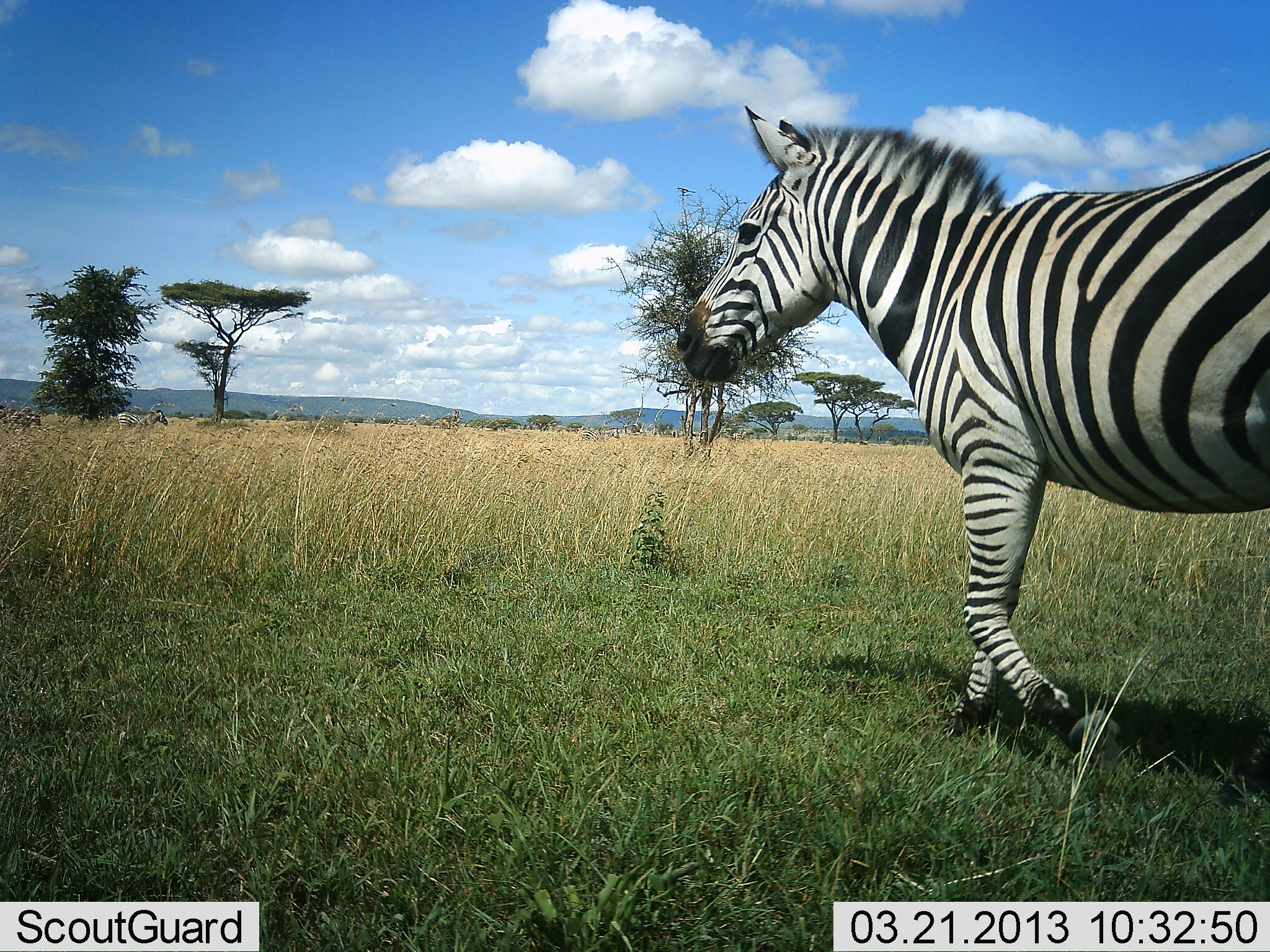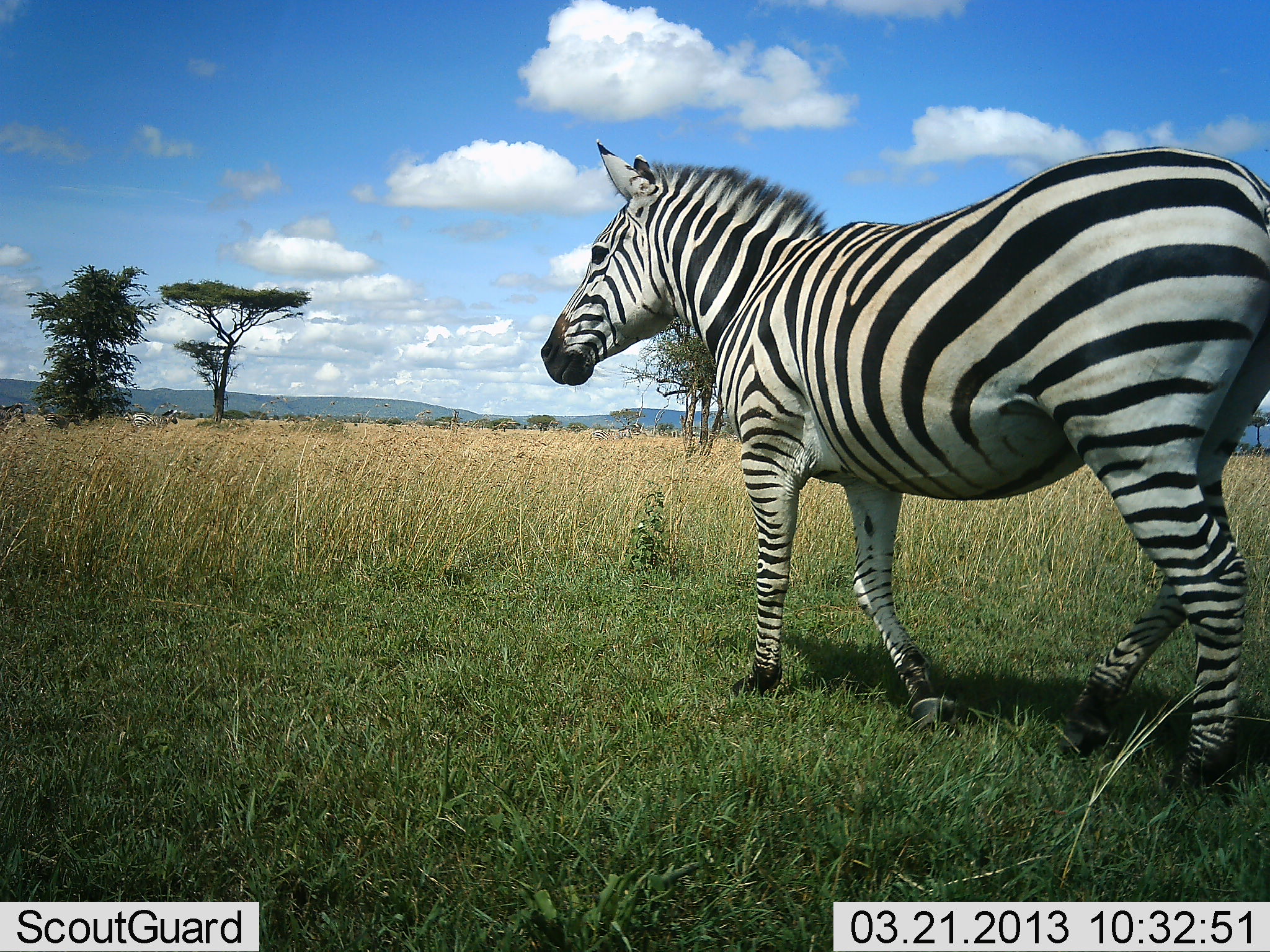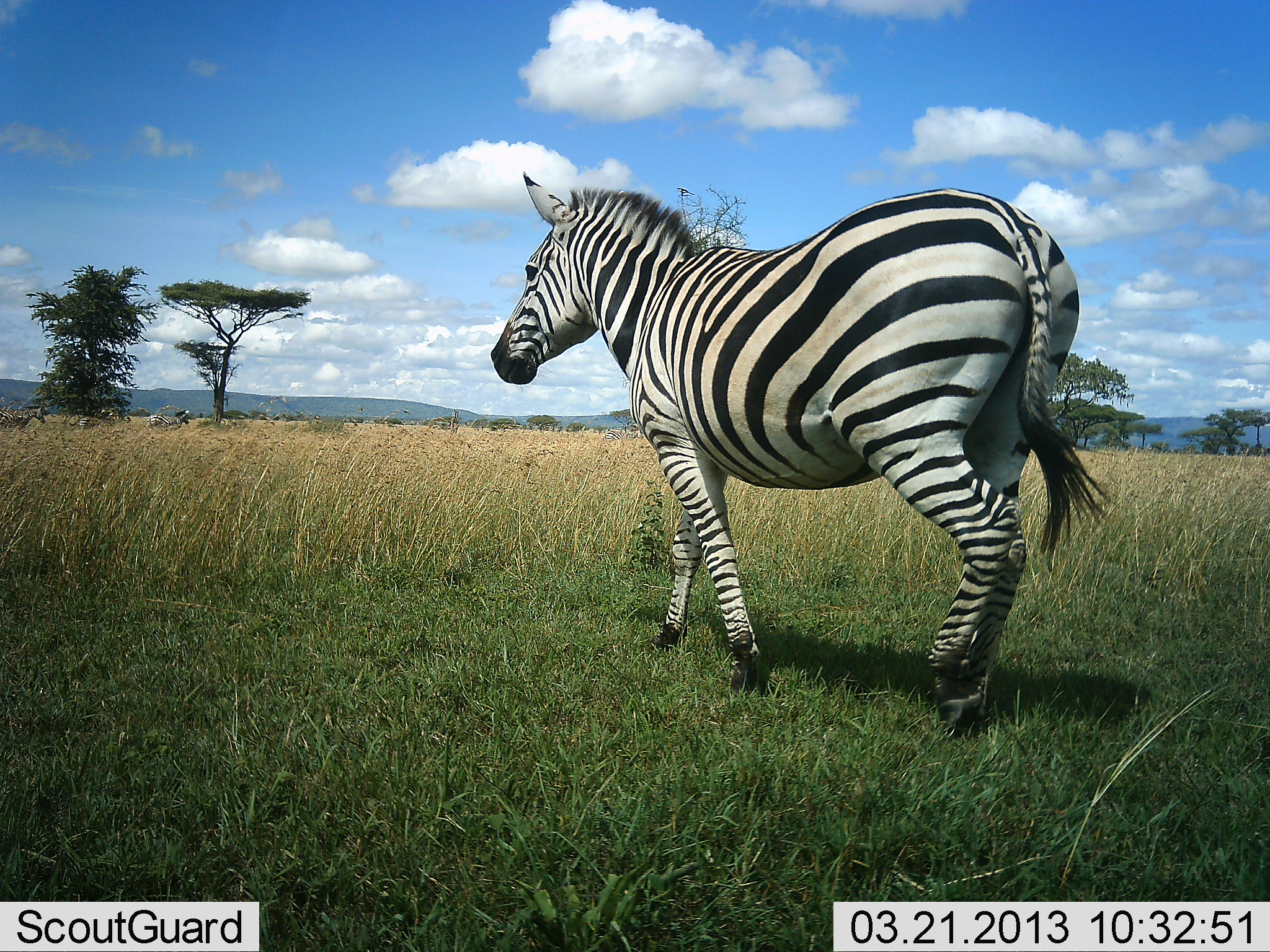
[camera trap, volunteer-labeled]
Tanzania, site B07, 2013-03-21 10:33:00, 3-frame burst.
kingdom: Animalia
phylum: Chordata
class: Mammalia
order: Perissodactyla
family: Equidae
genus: Equus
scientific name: Equus quagga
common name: plains zebra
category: zebra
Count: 1.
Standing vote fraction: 12%.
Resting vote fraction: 0%.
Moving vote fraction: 92%.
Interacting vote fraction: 0%.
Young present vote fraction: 0%.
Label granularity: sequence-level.